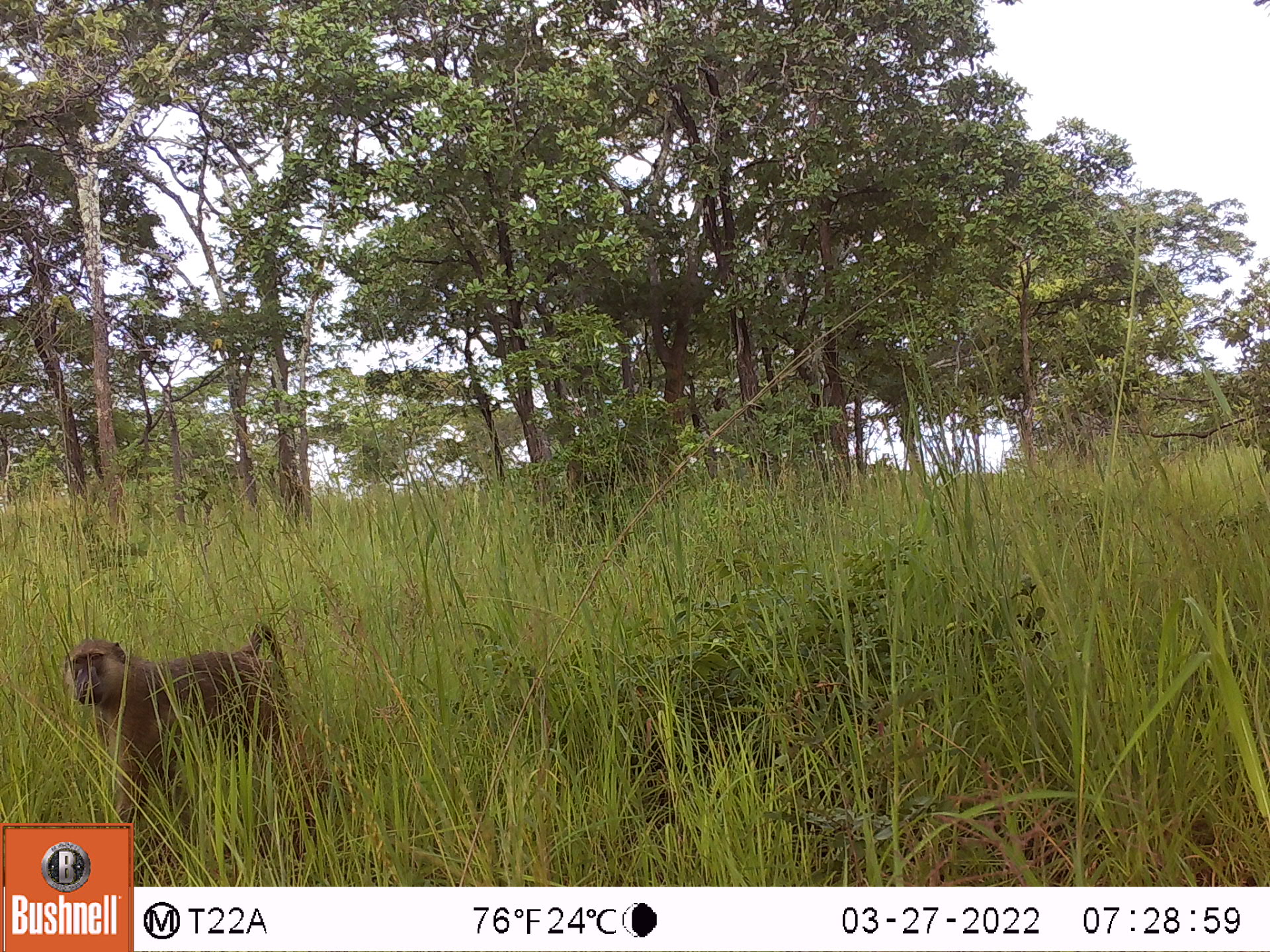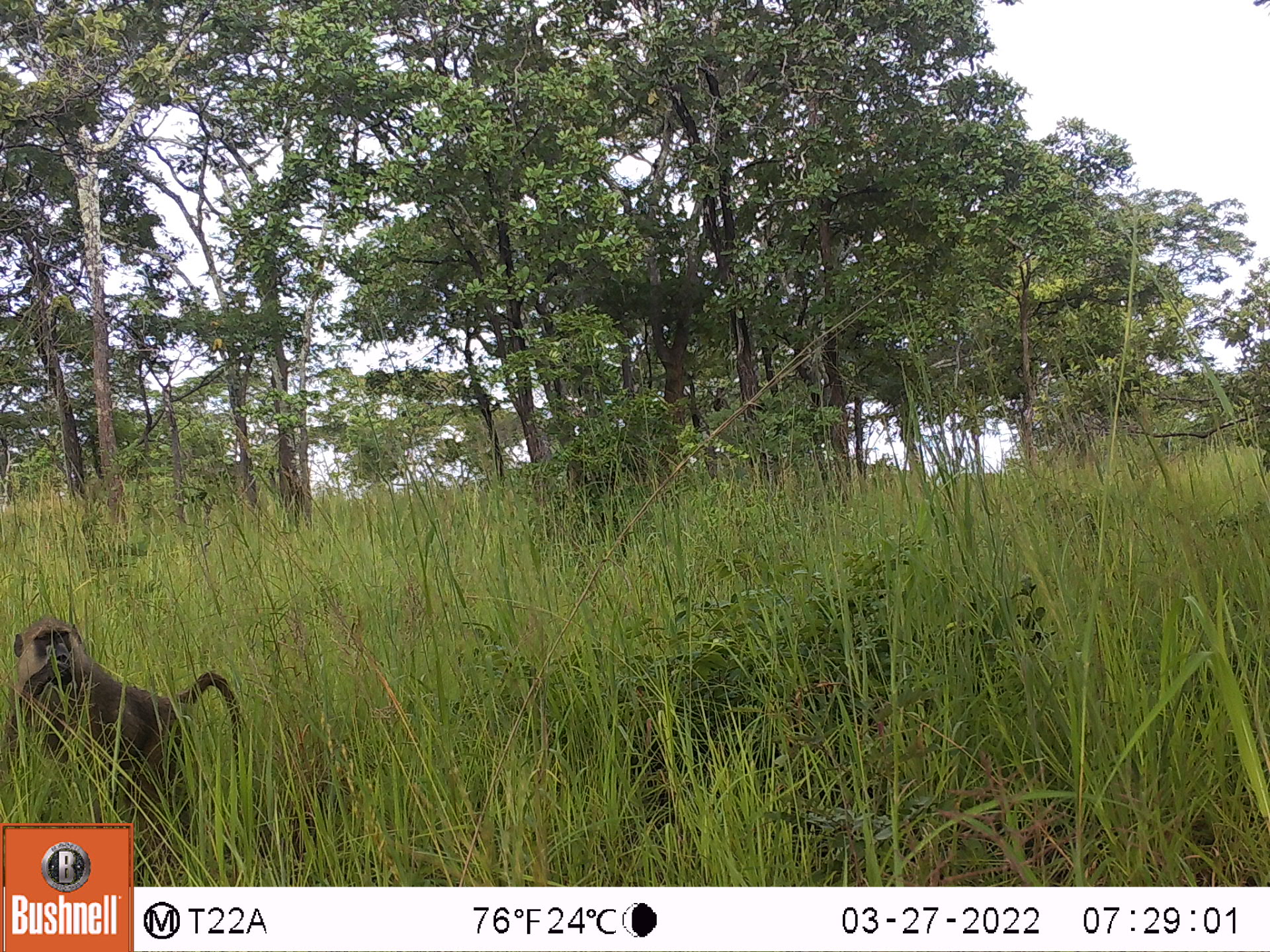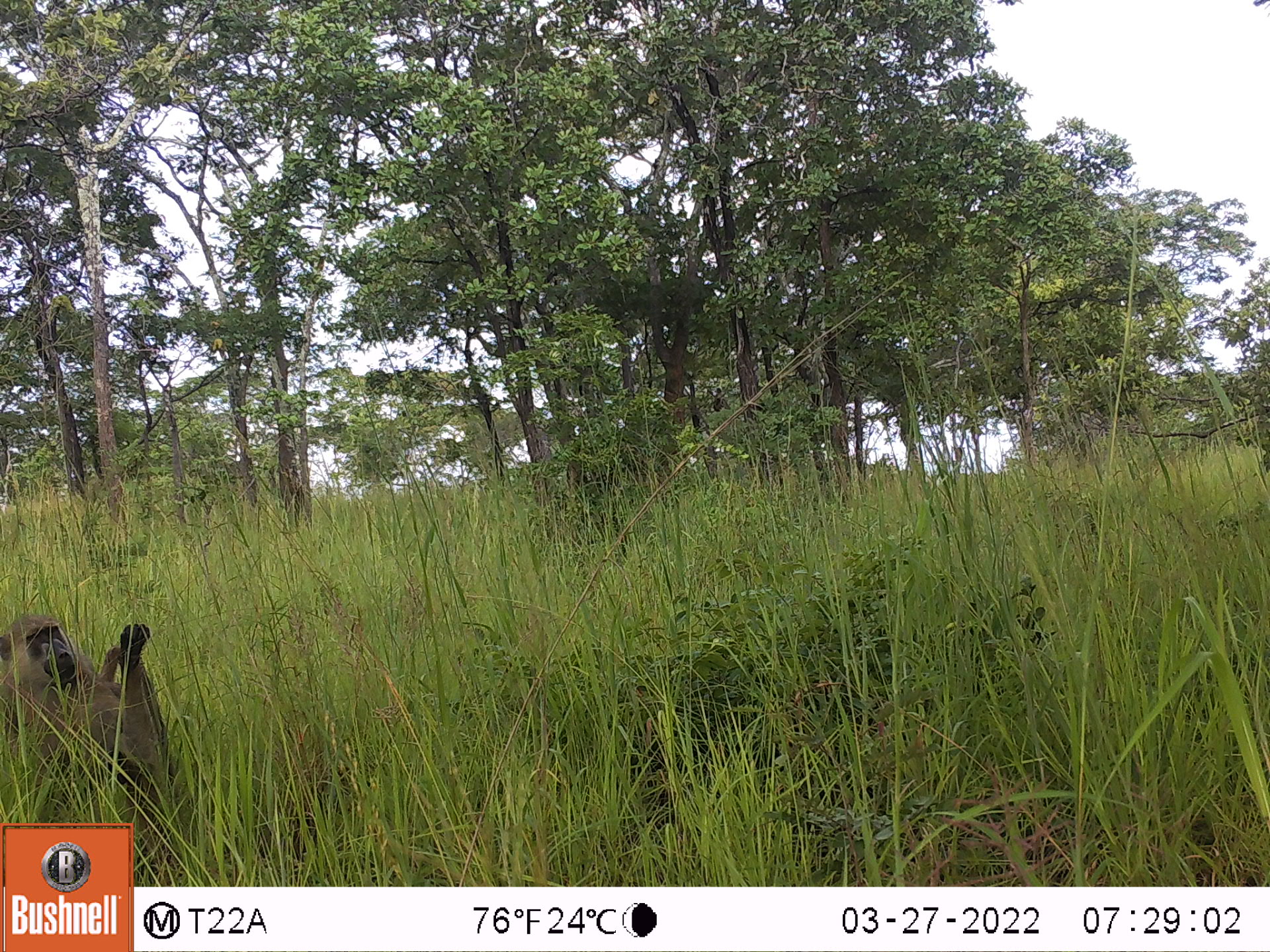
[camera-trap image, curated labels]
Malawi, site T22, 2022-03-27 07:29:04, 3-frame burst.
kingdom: Animalia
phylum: Chordata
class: Mammalia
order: Primates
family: Cercopithecidae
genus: Papio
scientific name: Papio cynocephalus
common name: yellow baboon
Yellow baboon (Papio cynocephalus), count 1.